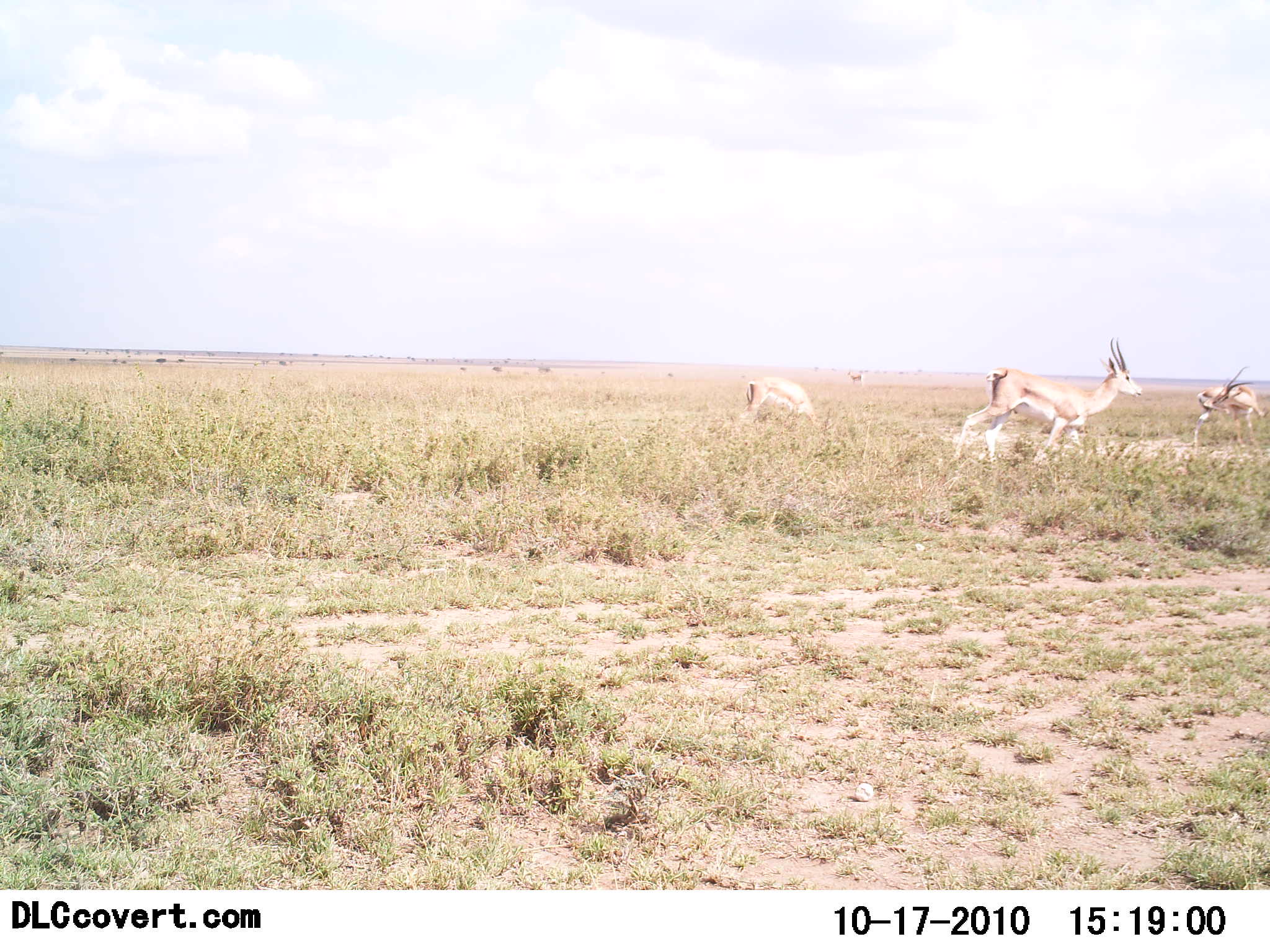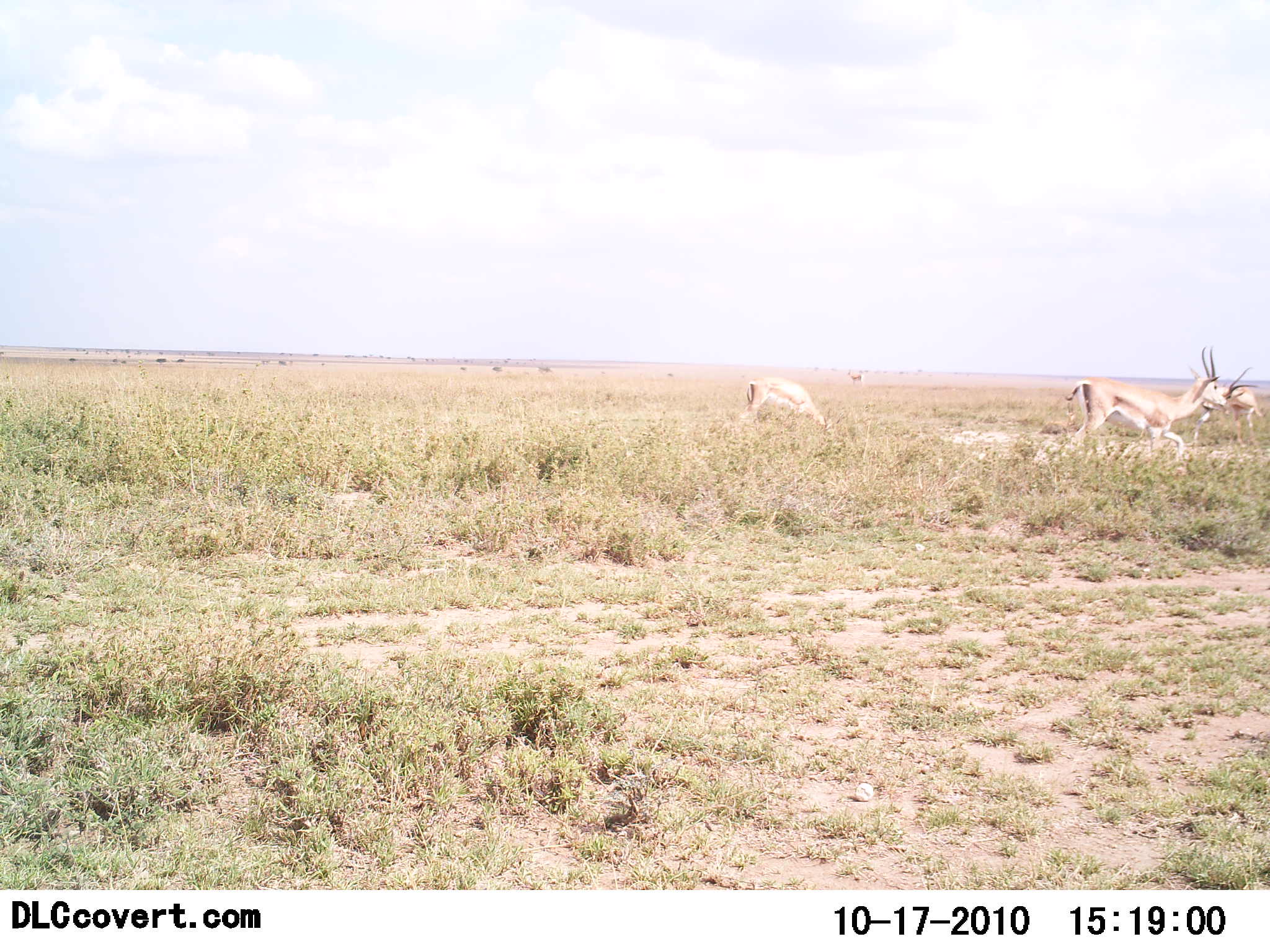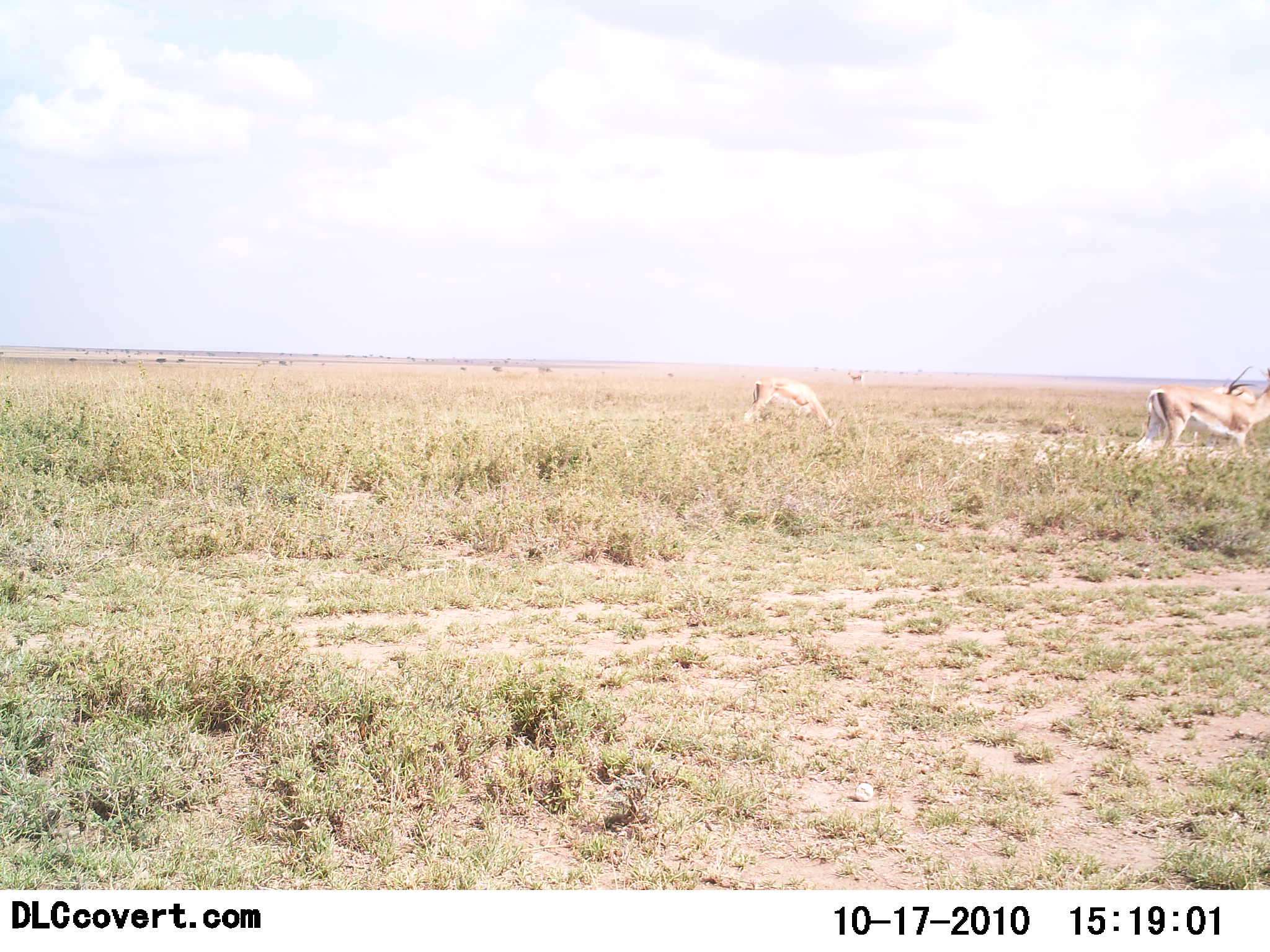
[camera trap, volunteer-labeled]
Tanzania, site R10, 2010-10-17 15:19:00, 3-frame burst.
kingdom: Animalia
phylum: Chordata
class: Mammalia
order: Artiodactyla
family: Bovidae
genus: Nanger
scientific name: Nanger granti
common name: grant's gazelle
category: gazellegrants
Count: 3.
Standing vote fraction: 75%.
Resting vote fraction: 0%.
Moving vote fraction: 83%.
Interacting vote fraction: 0%.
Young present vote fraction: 0%.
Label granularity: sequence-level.